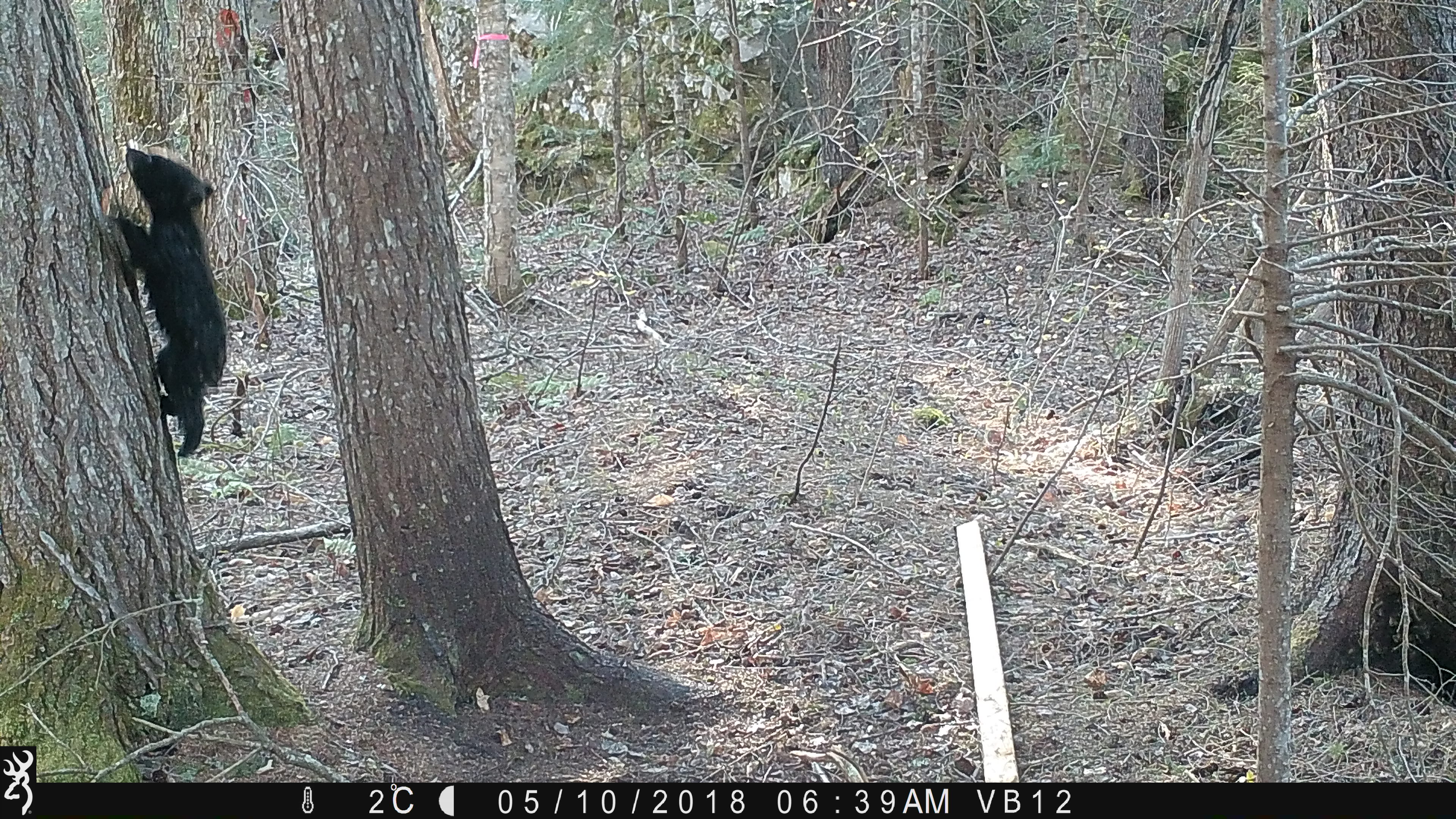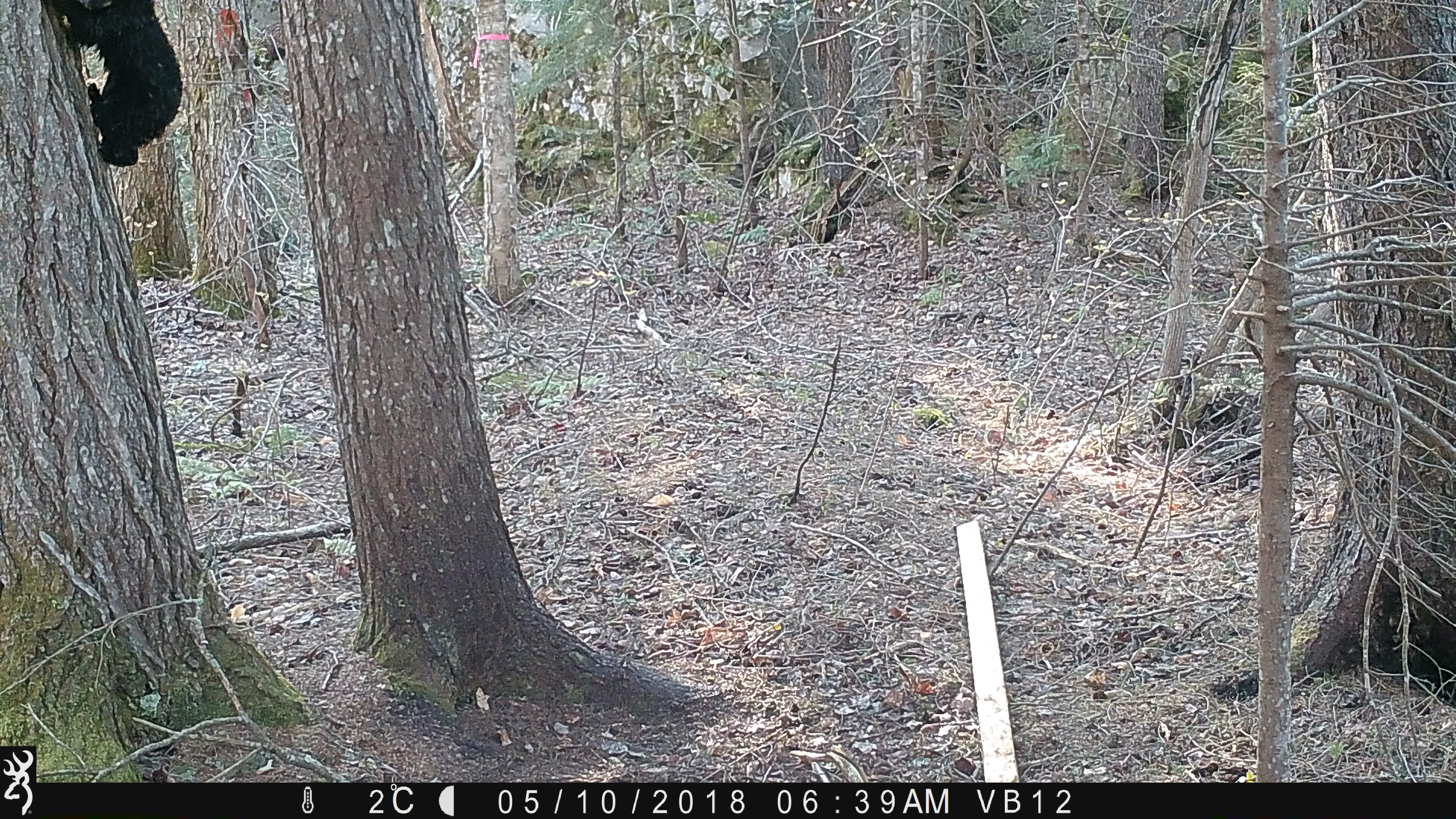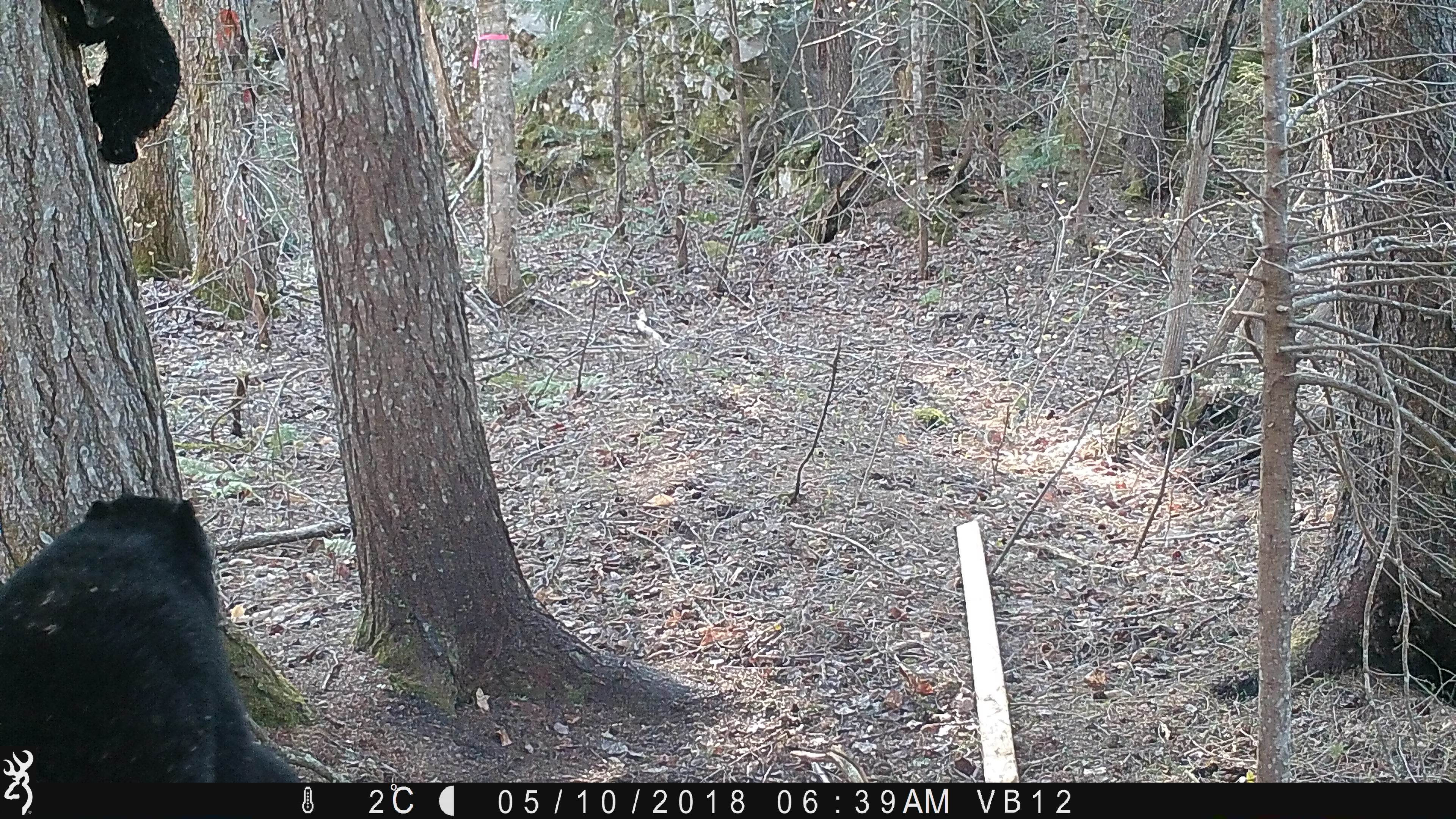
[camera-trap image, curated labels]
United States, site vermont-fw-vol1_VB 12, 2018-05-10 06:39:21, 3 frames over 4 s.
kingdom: Animalia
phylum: Chordata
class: Mammalia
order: Carnivora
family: Ursidae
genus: Ursus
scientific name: Ursus americanus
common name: black bear